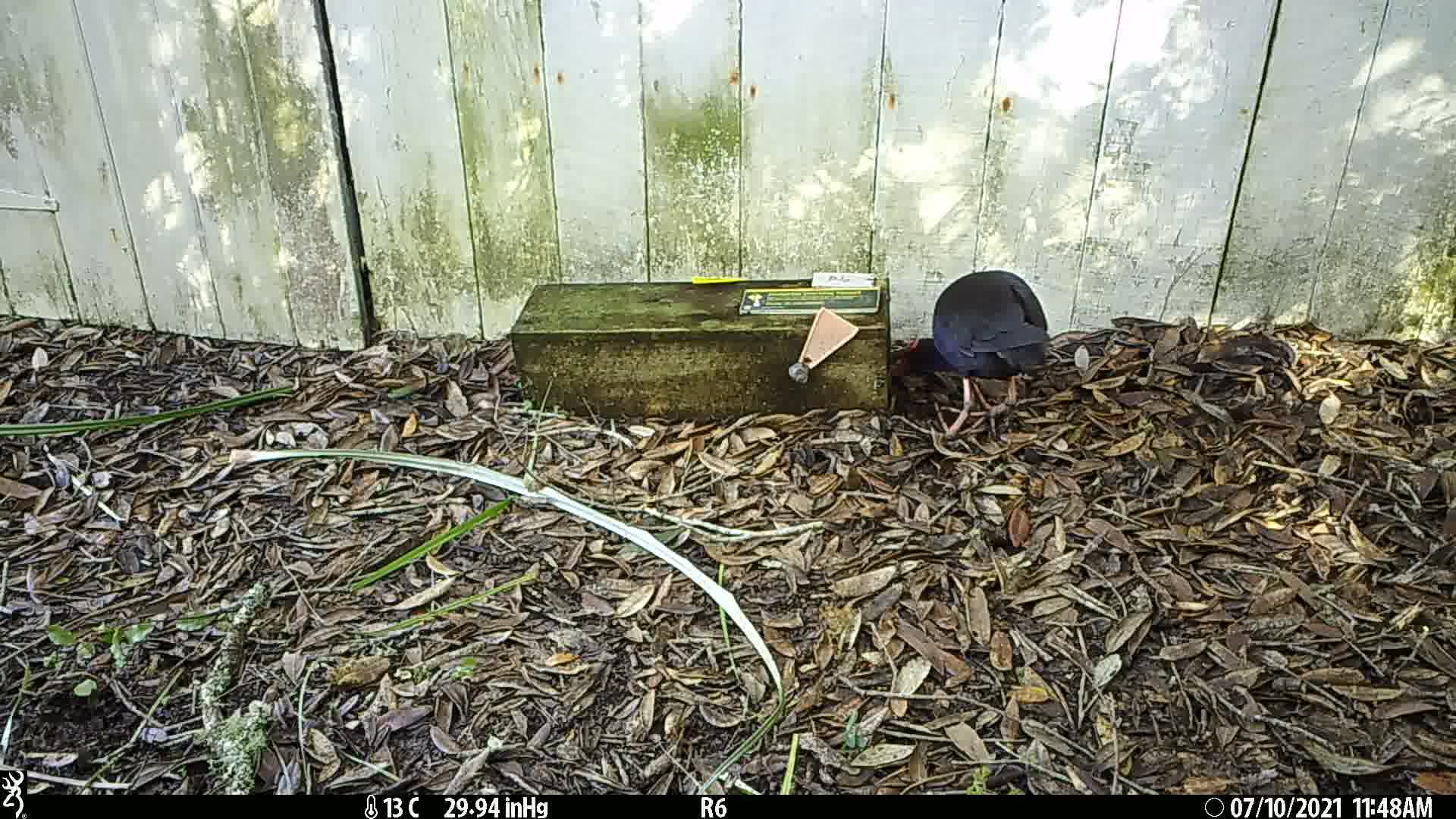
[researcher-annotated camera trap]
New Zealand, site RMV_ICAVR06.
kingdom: Animalia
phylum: Chordata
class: Aves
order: Gruiformes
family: Rallidae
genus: Porphyrio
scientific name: Porphyrio melanotus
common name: australasian swamphen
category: pukeko